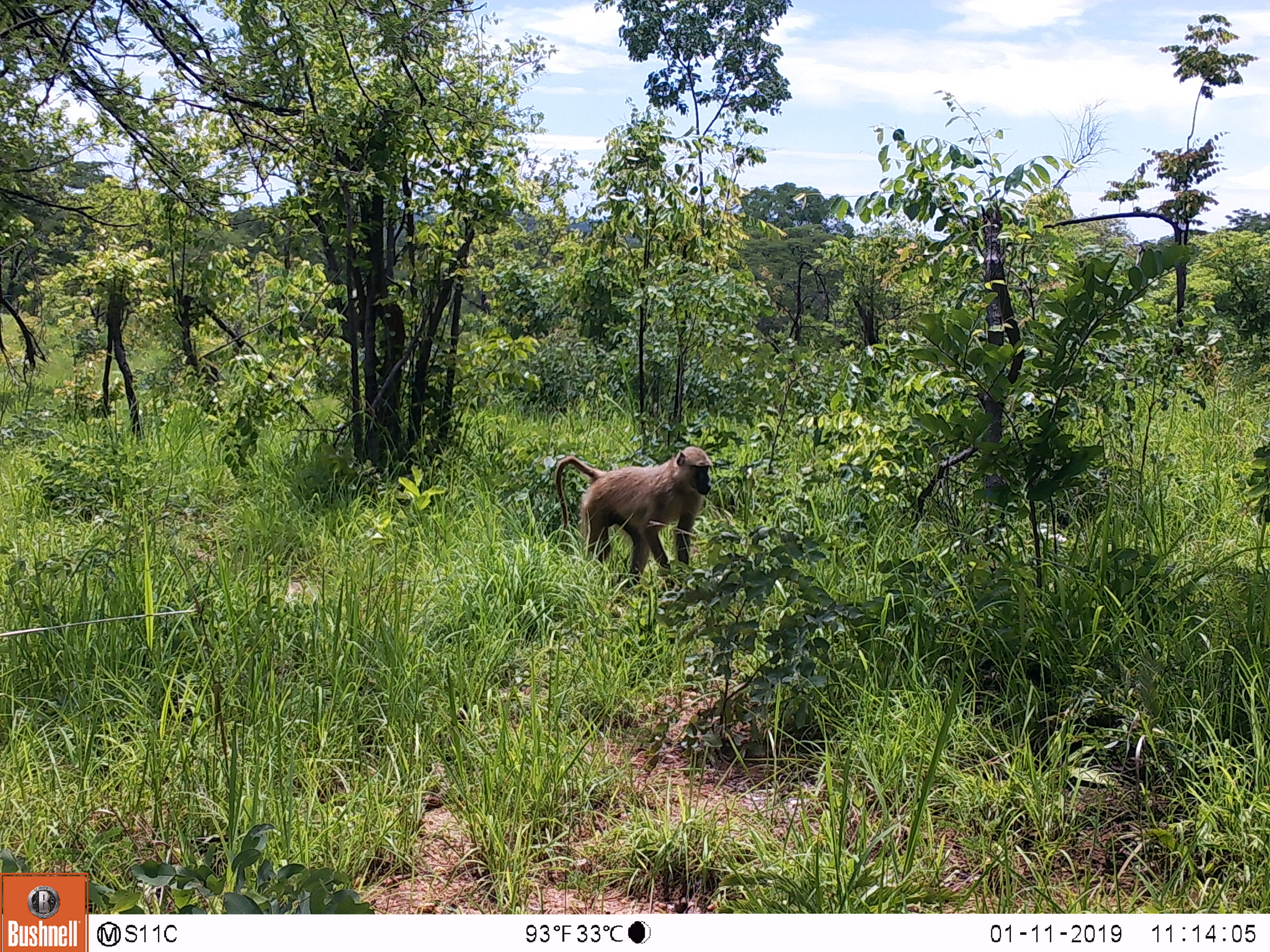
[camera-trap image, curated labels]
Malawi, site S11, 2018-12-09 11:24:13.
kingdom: Animalia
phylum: Chordata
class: Mammalia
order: Primates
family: Cercopithecidae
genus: Papio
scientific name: Papio cynocephalus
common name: yellow baboon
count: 1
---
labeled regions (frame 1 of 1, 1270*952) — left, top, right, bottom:
yellow baboon: 531, 438, 725, 597